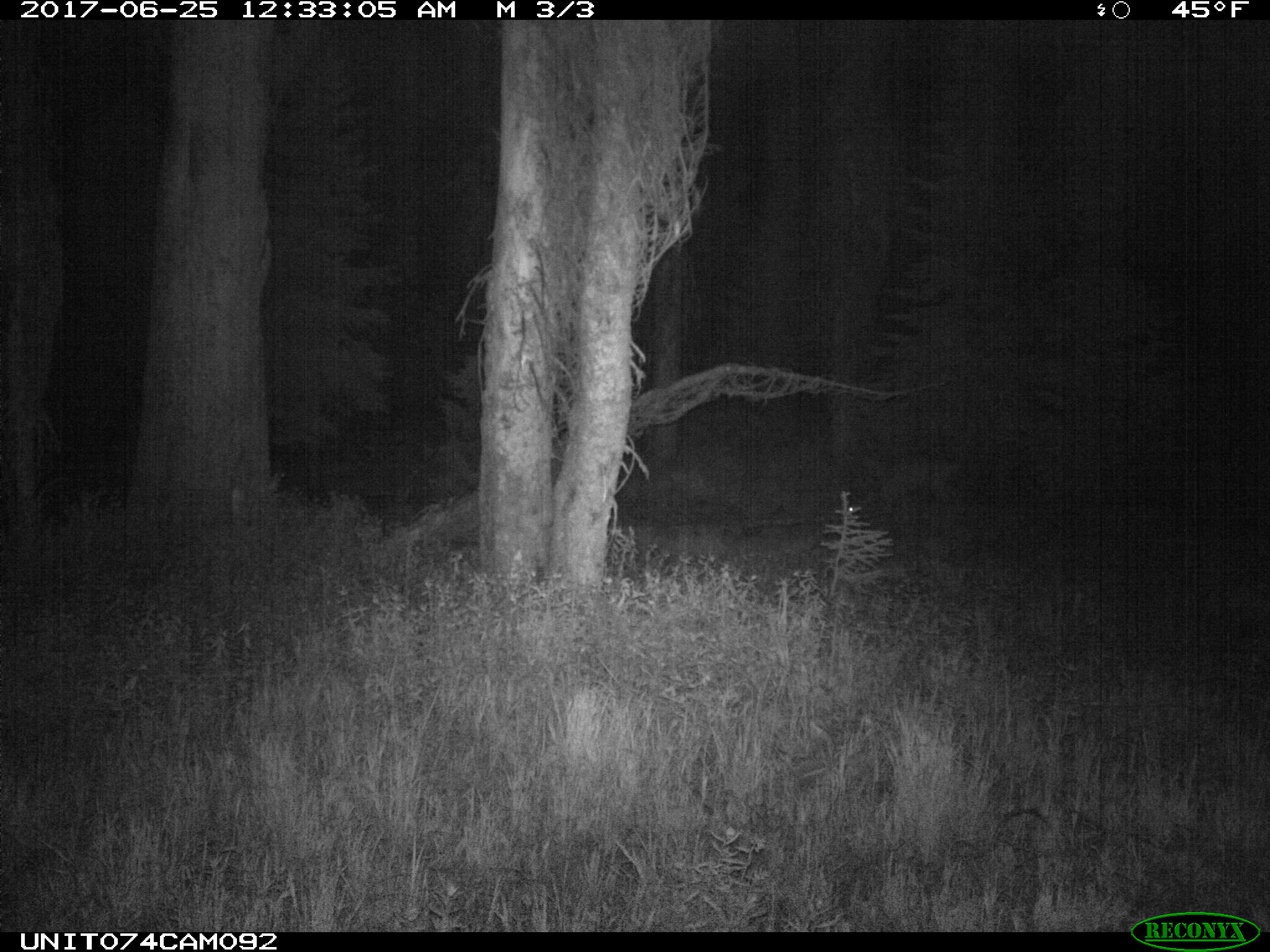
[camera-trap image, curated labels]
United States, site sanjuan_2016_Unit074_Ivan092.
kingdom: Animalia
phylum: Chordata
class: Mammalia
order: Artiodactyla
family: Cervidae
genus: Odocoileus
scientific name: Odocoileus hemionus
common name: mule deer